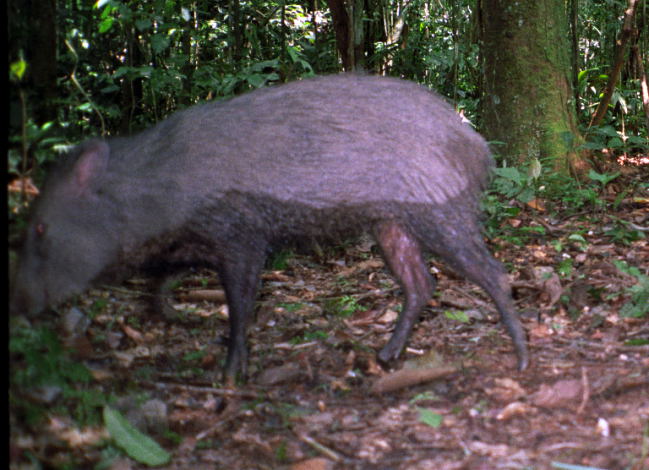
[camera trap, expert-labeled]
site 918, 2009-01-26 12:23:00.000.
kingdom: Animalia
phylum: Chordata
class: Mammalia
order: Artiodactyla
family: Tayassuidae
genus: Tayassu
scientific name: Tayassu pecari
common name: white-lipped peccary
Tayassu pecari (white-lipped peccary).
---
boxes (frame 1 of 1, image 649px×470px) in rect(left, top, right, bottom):
tayassu pecari: rect(8, 75, 532, 397)